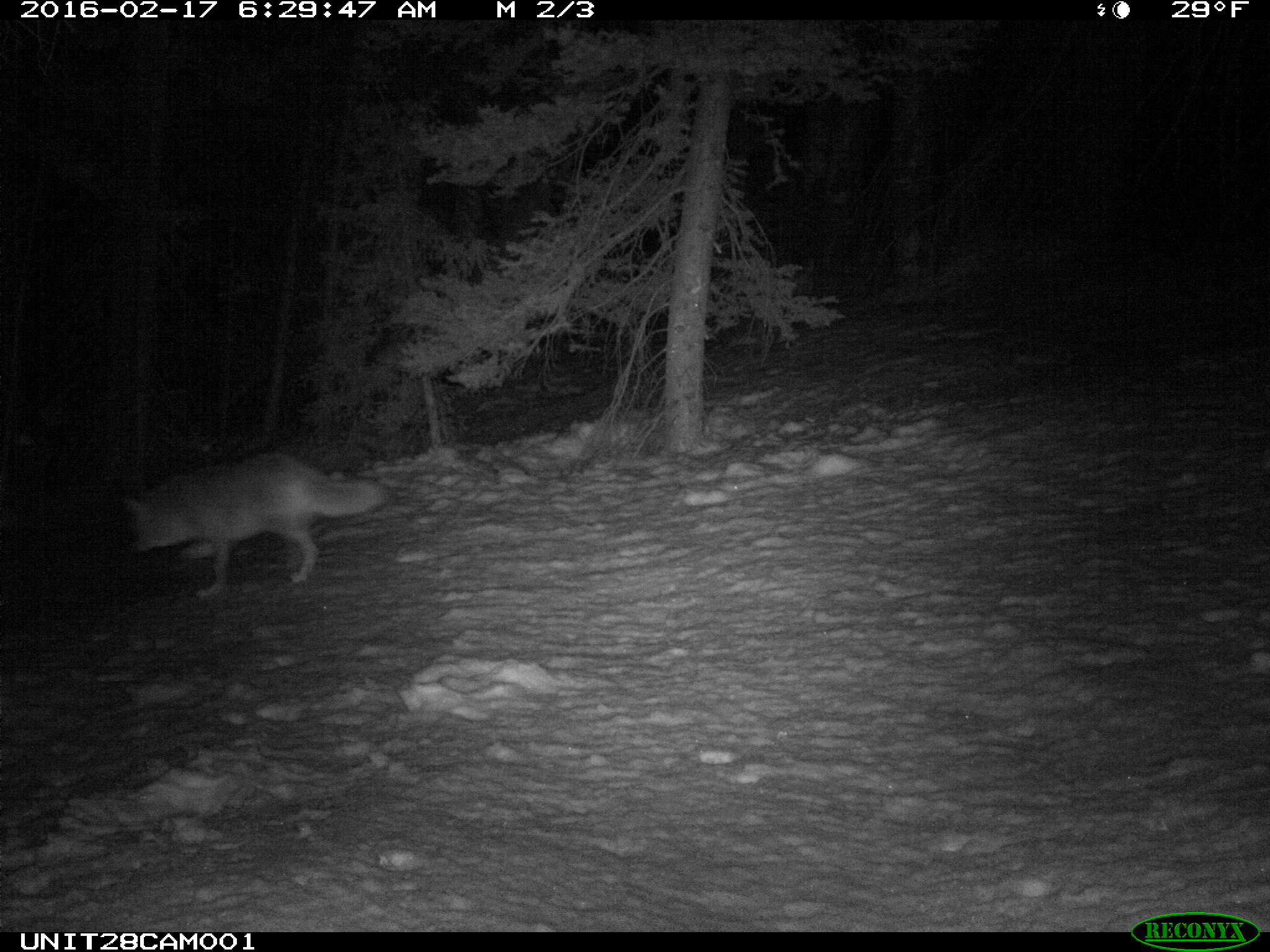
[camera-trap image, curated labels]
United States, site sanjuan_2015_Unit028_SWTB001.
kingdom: Animalia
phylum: Chordata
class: Mammalia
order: Carnivora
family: Canidae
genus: Canis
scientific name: Canis latrans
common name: coyote